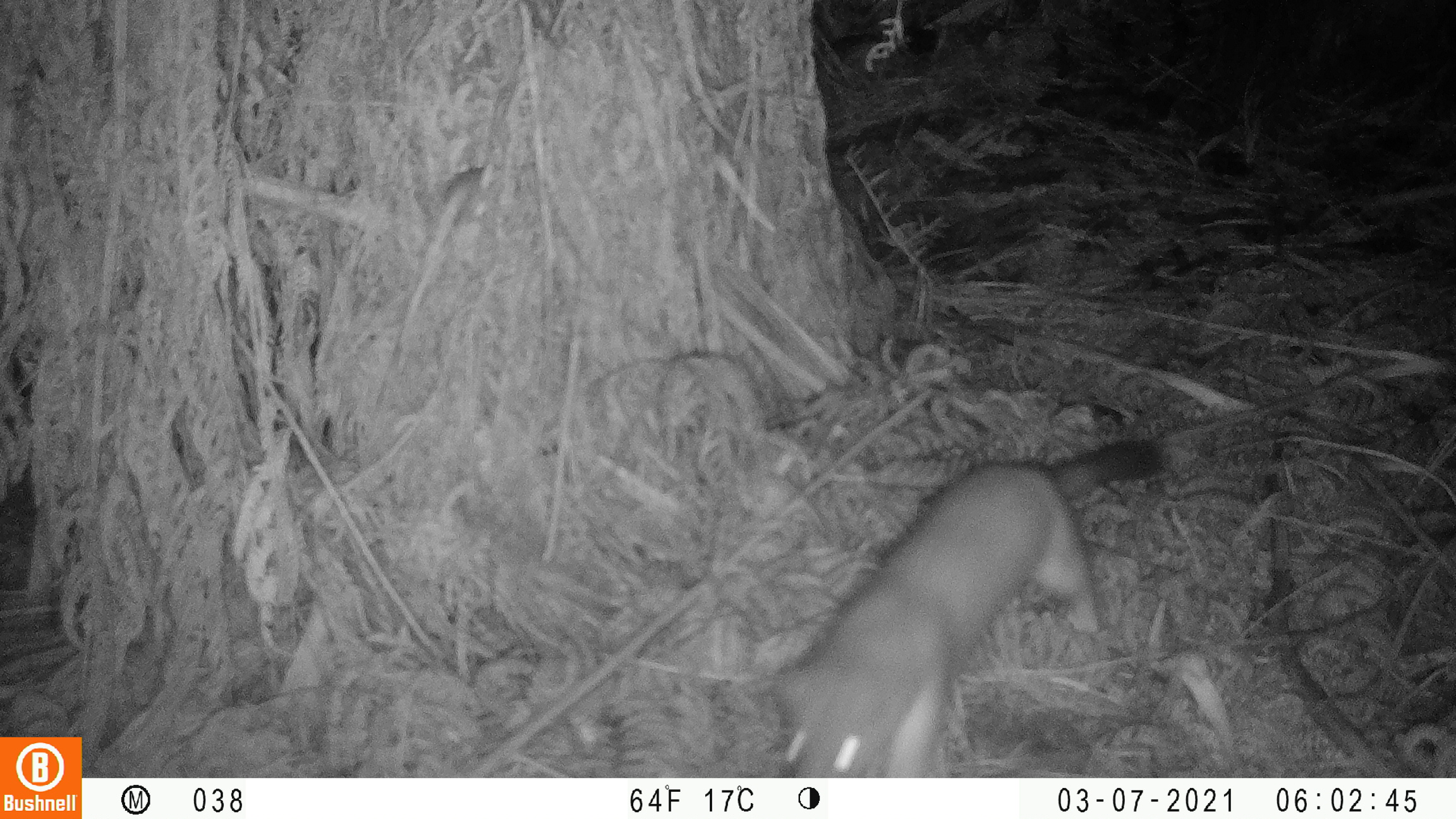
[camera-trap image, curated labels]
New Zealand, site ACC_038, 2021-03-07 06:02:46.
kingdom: Animalia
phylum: Chordata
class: Mammalia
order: Carnivora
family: Mustelidae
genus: Mustela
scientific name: Mustela erminea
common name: stoat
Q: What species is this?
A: Stoat (Mustela erminea).